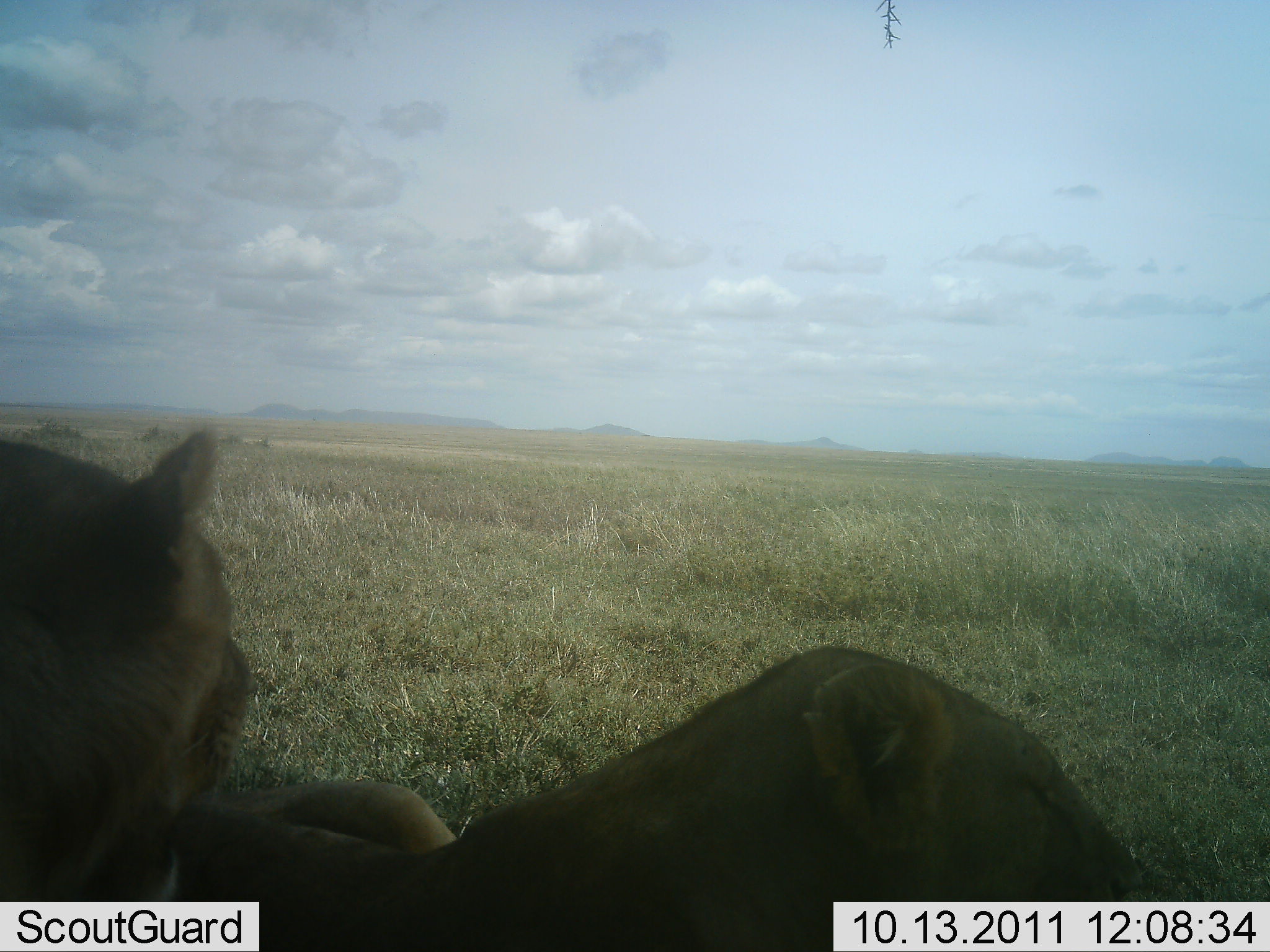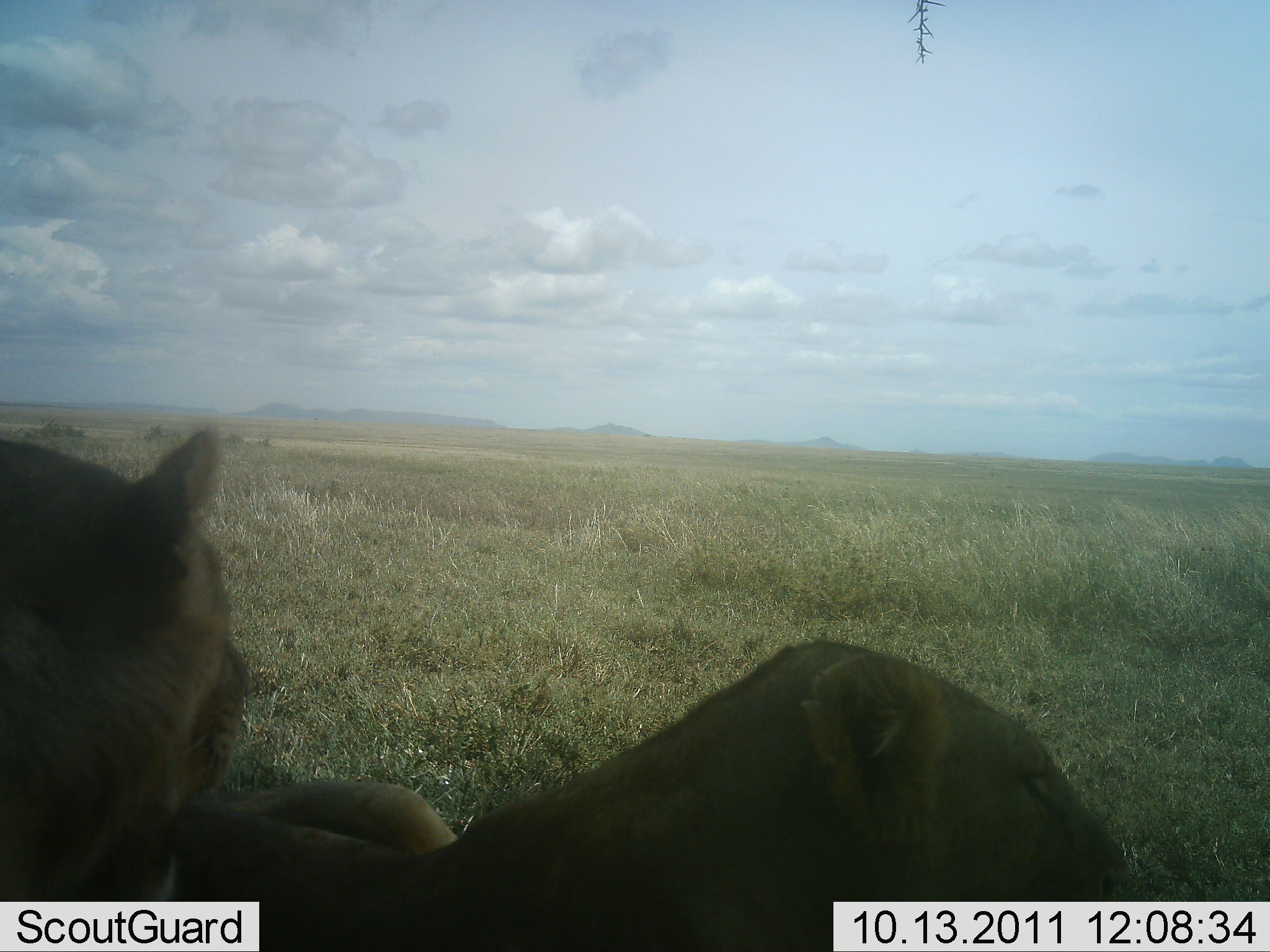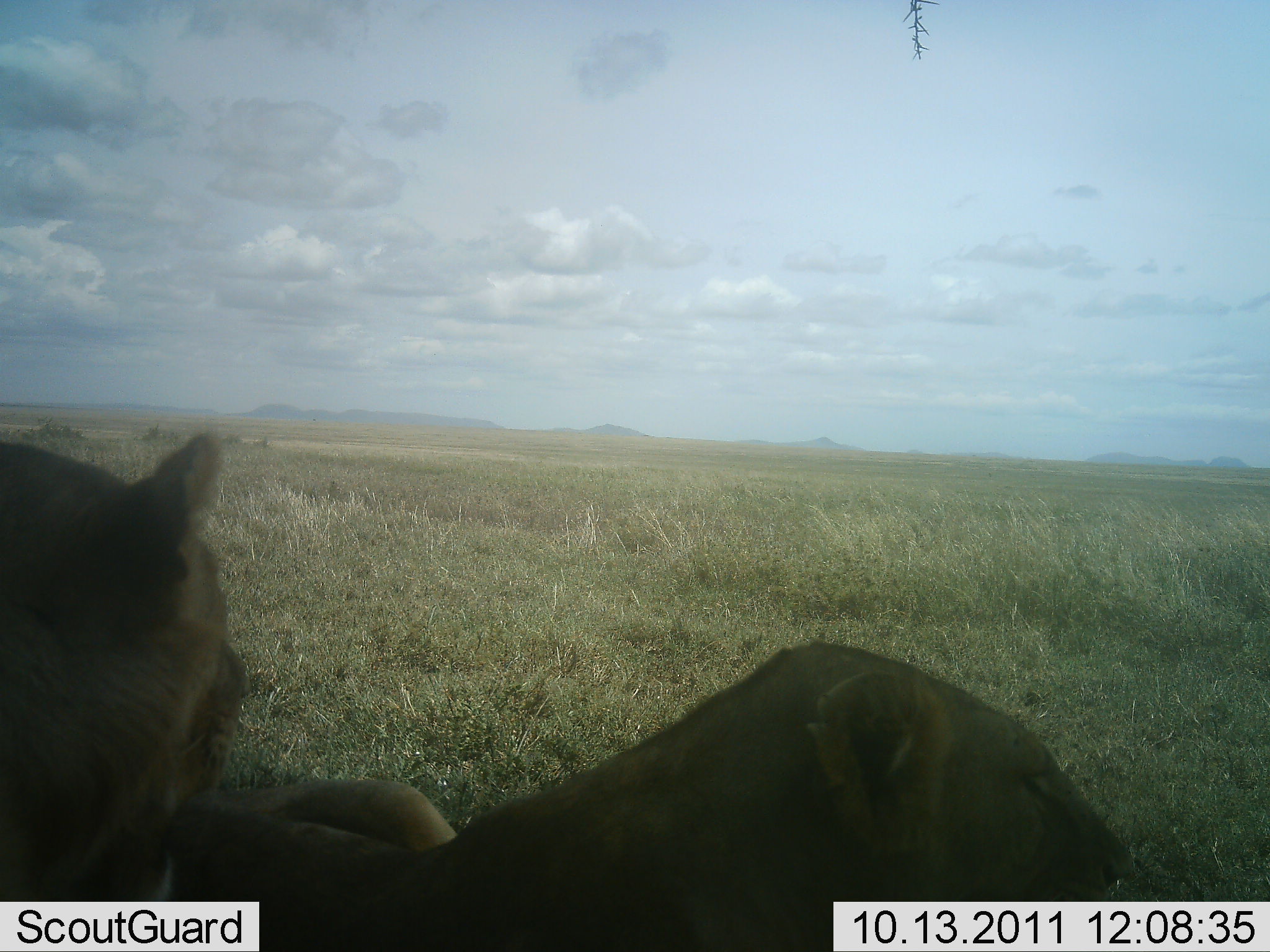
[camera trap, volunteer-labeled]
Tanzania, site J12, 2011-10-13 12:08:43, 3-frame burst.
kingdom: Animalia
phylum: Chordata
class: Mammalia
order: Carnivora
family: Felidae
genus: Panthera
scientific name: Panthera leo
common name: lion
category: lionfemale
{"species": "lionfemale (lion) (Panthera leo)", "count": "2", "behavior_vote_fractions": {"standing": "9%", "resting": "100%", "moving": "0%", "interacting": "9%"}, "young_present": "0%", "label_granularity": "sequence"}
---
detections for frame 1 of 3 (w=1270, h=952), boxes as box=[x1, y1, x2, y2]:
animal: box=[222, 654, 1191, 952]; box=[0, 425, 268, 947]; box=[227, 753, 461, 858]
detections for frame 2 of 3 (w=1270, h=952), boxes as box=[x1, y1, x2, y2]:
animal: box=[182, 639, 1154, 950]; box=[2, 420, 260, 902]; box=[208, 741, 466, 898]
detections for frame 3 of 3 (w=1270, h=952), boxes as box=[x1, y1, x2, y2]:
animal: box=[162, 641, 1147, 950]; box=[2, 427, 255, 902]; box=[201, 756, 464, 858]